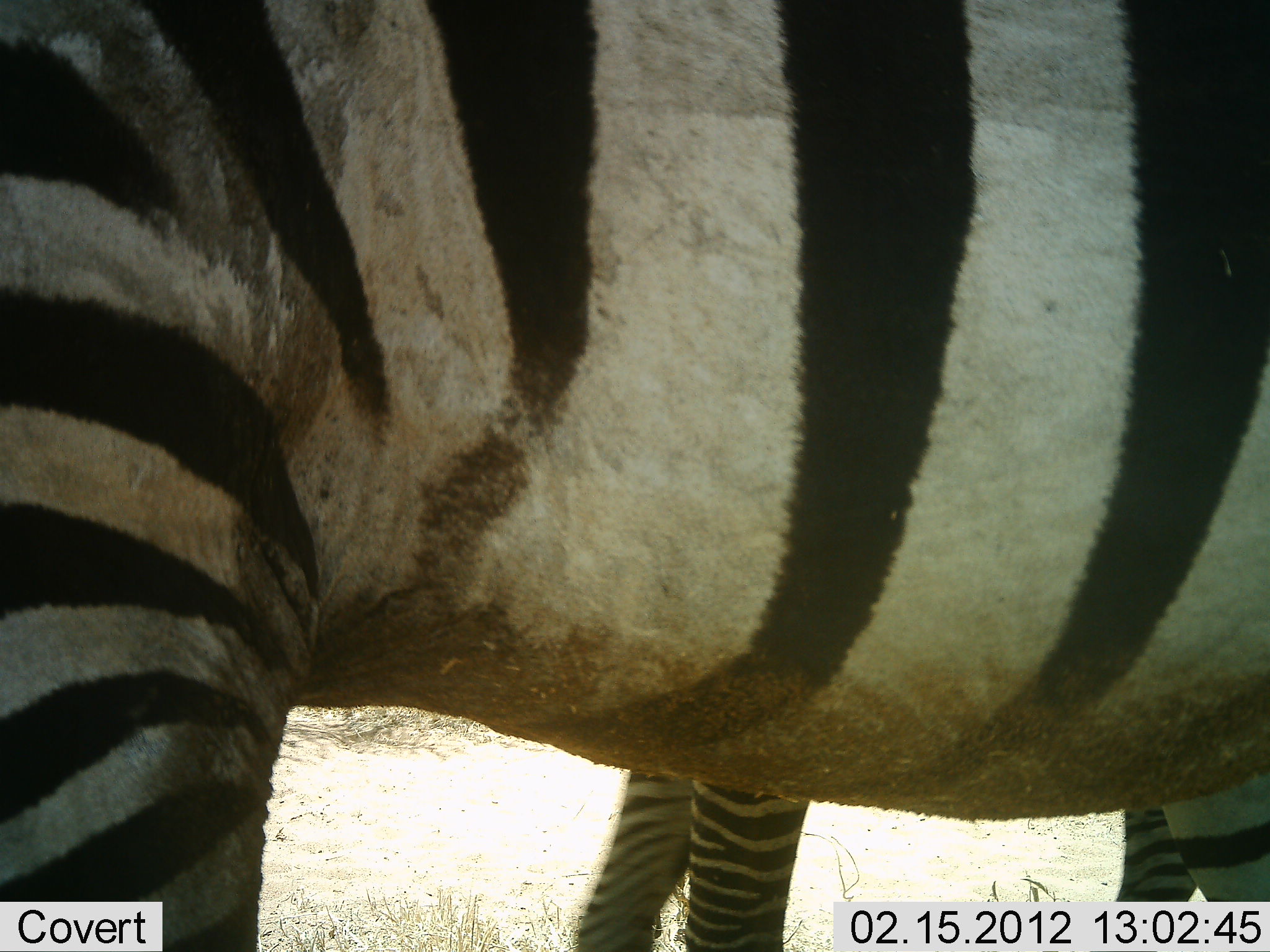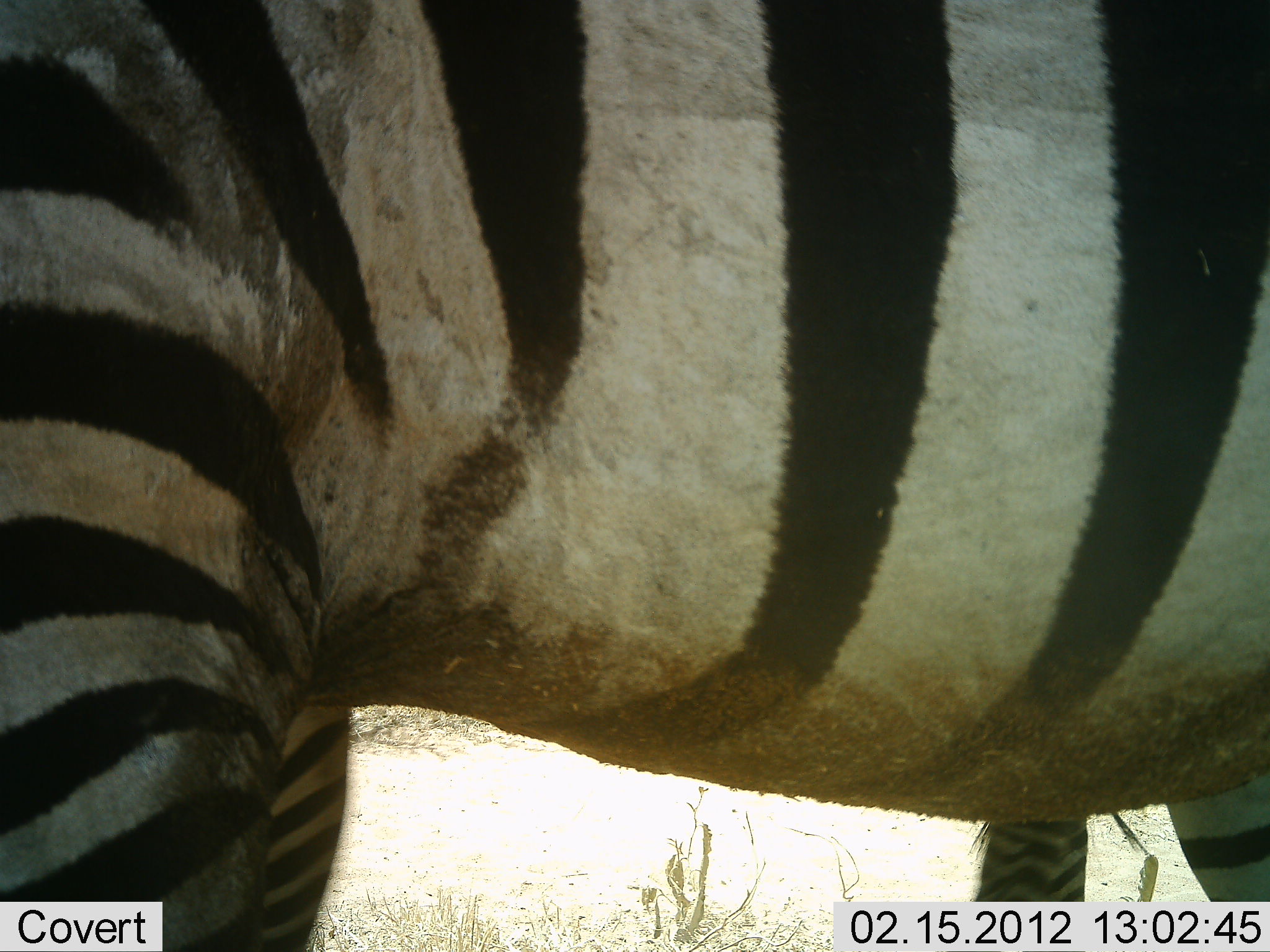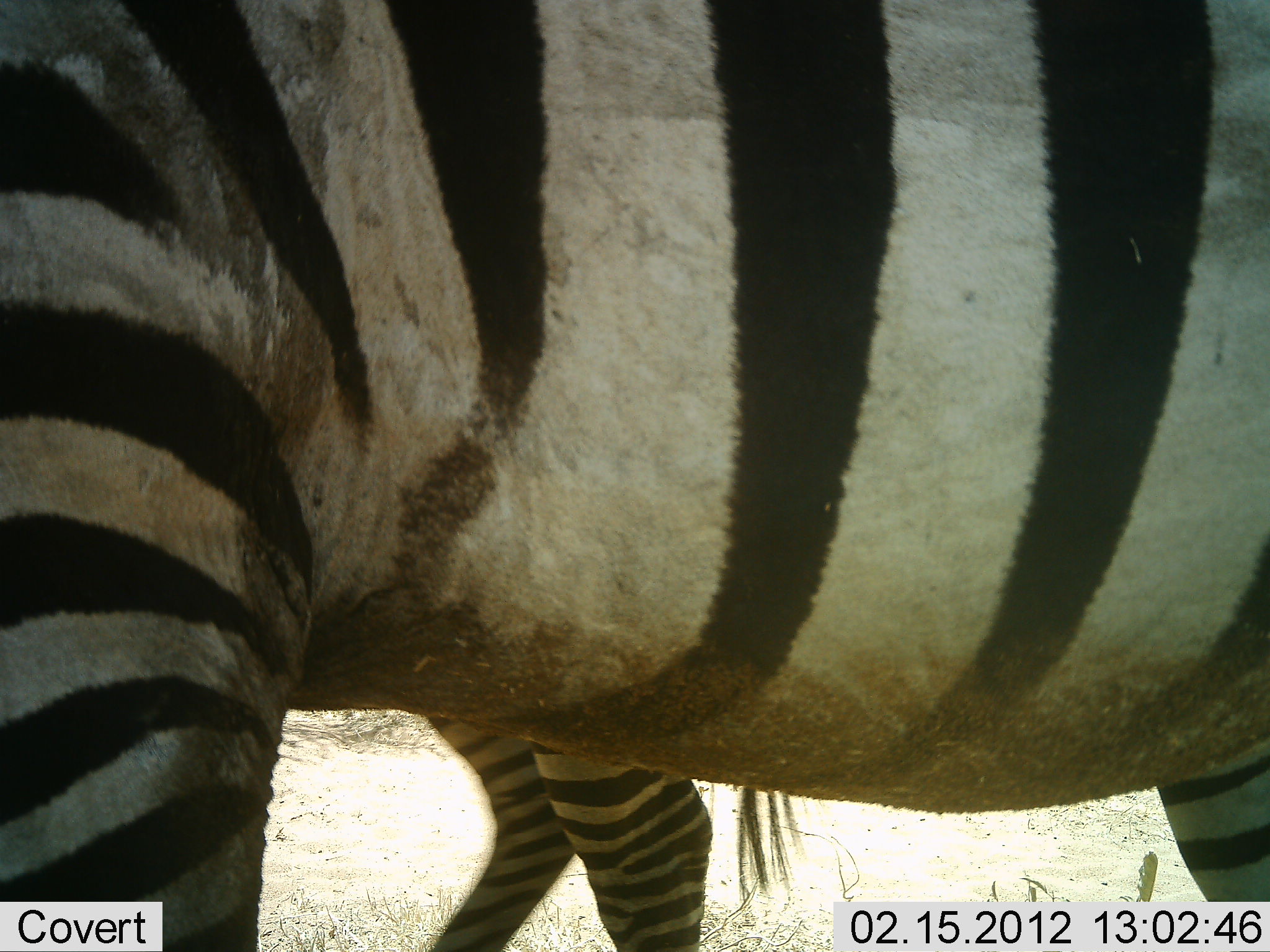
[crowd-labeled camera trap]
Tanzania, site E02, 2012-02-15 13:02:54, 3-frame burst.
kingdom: Animalia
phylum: Chordata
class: Mammalia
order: Perissodactyla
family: Equidae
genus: Equus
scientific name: Equus quagga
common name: plains zebra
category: zebra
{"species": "zebra (plains zebra) (Equus quagga)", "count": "2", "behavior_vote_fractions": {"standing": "95%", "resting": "0%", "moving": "52%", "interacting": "0%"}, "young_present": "5%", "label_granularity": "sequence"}